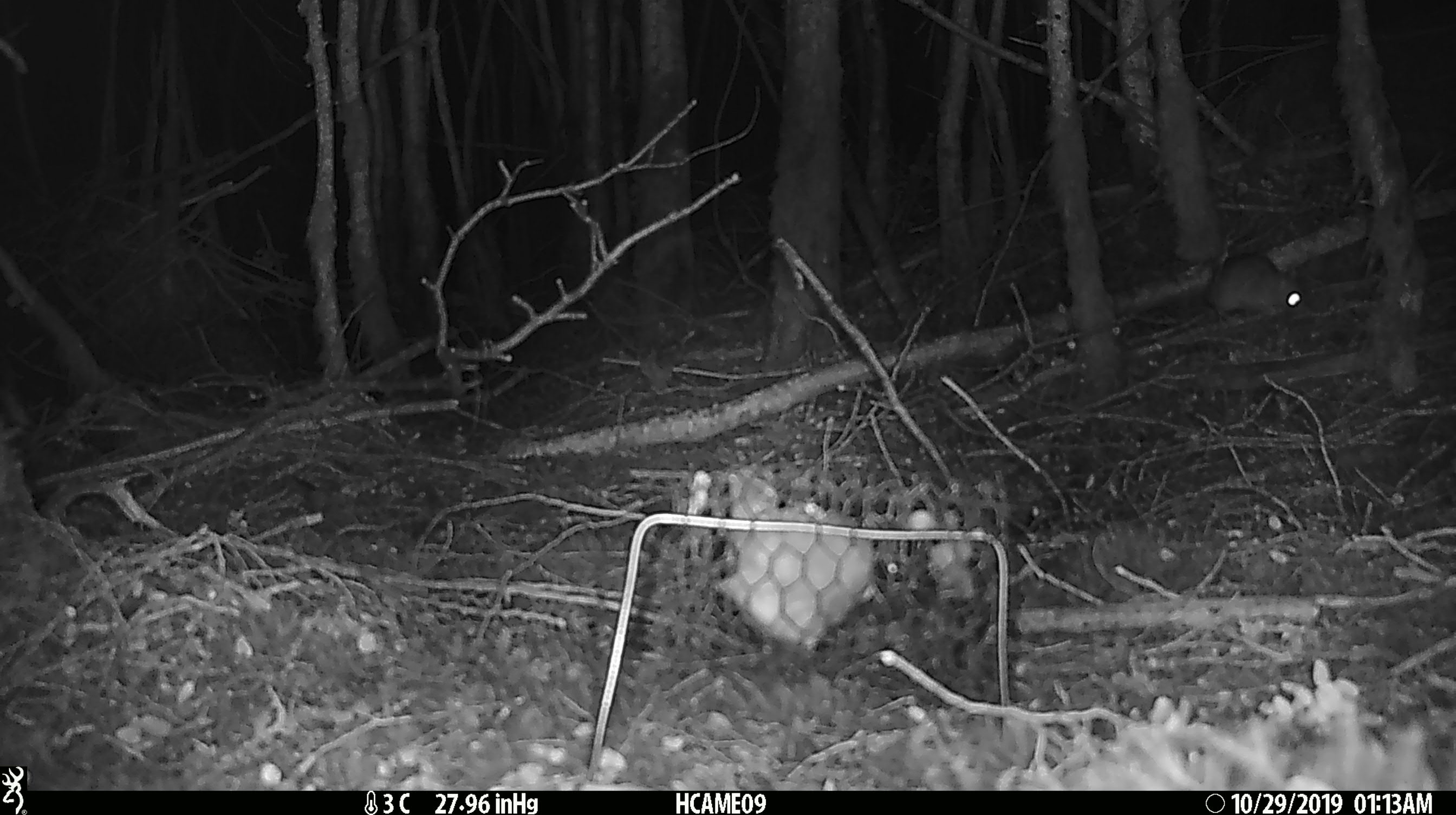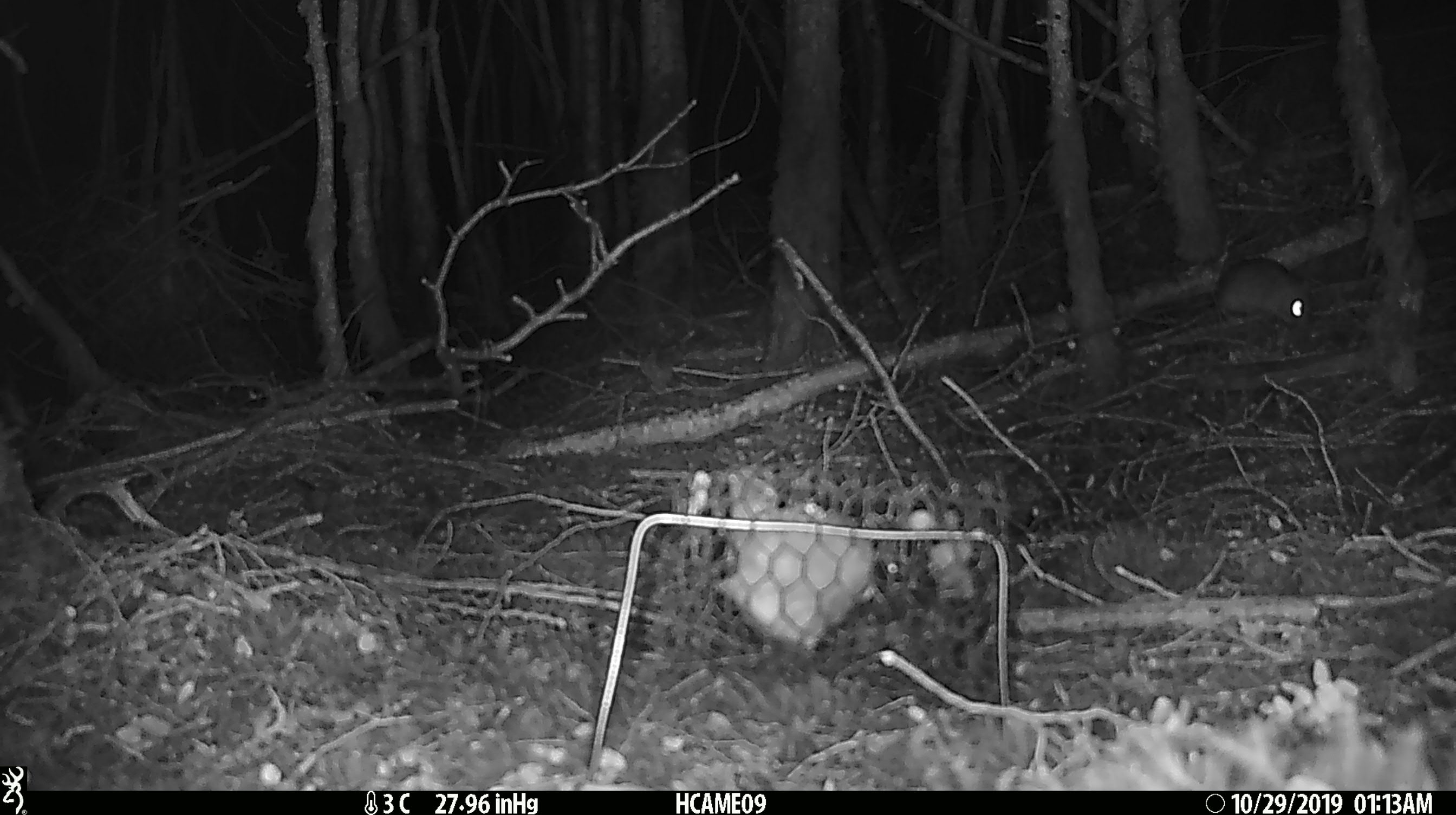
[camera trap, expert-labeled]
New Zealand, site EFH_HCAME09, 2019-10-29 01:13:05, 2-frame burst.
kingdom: Animalia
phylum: Chordata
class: Mammalia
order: Rodentia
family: Muridae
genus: Mus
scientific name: Mus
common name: mouse